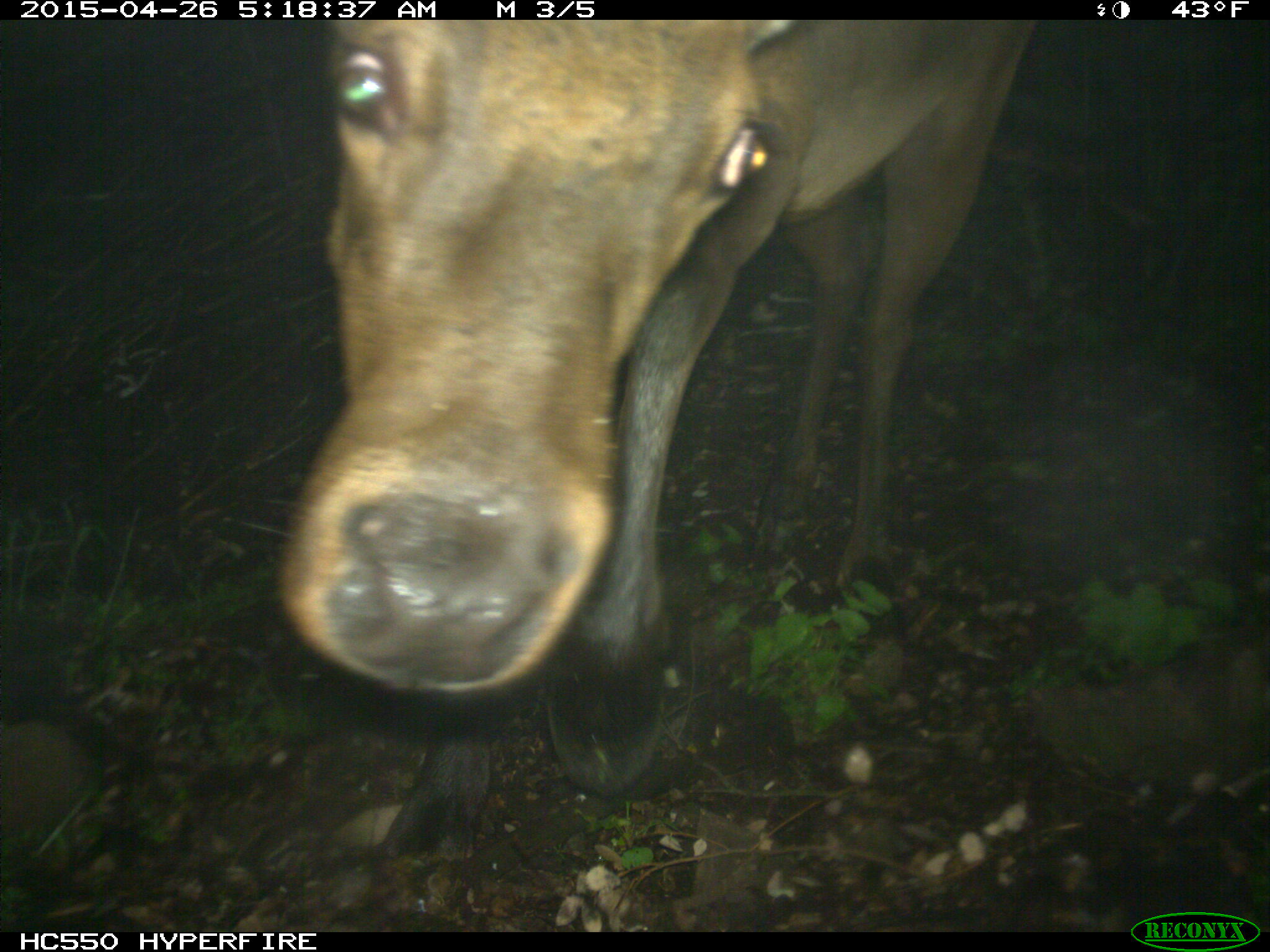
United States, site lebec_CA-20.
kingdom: Animalia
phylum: Chordata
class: Mammalia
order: Artiodactyla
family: Cervidae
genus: Cervus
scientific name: Cervus canadensis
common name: elk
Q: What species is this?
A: Cervus canadensis (elk).